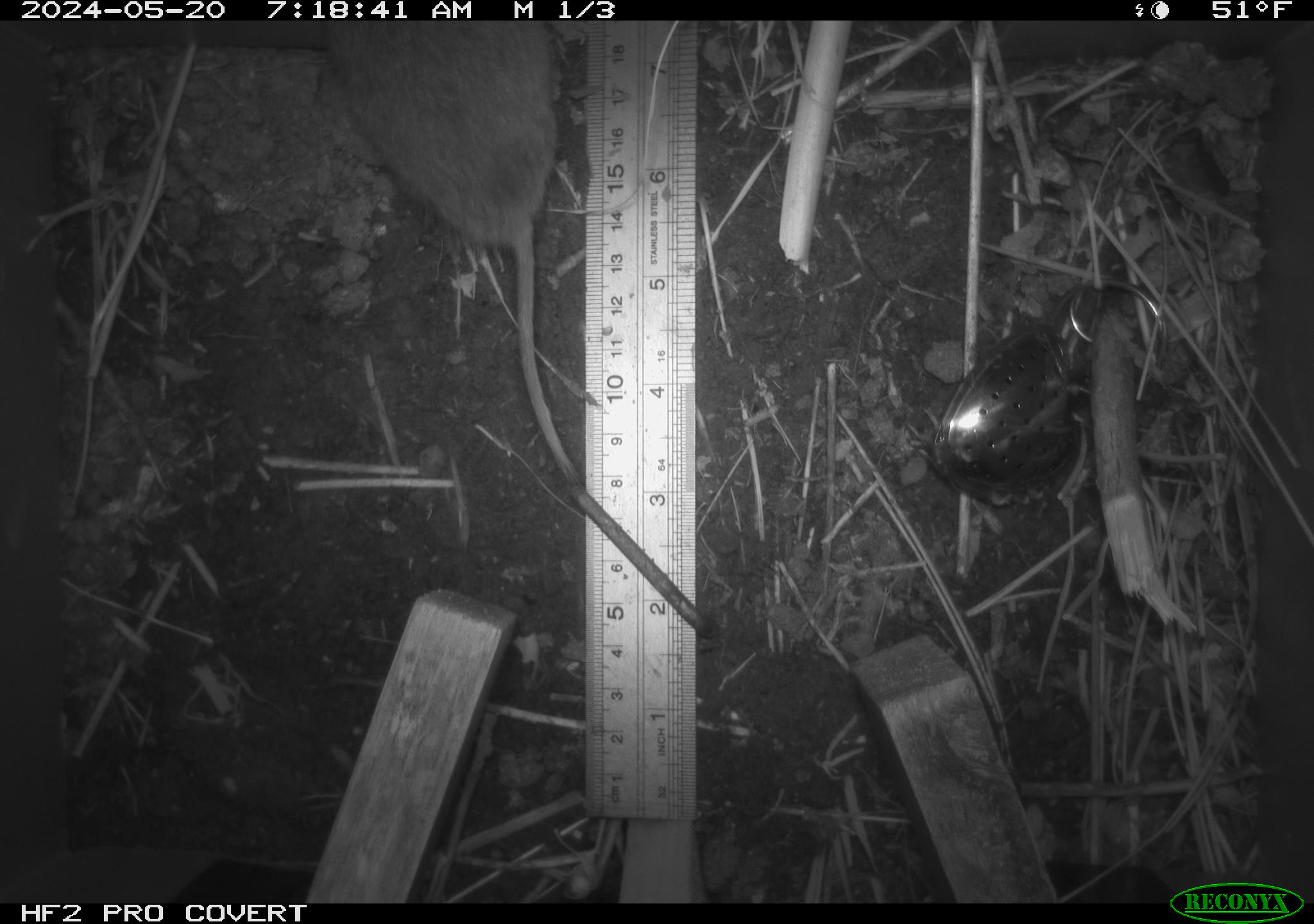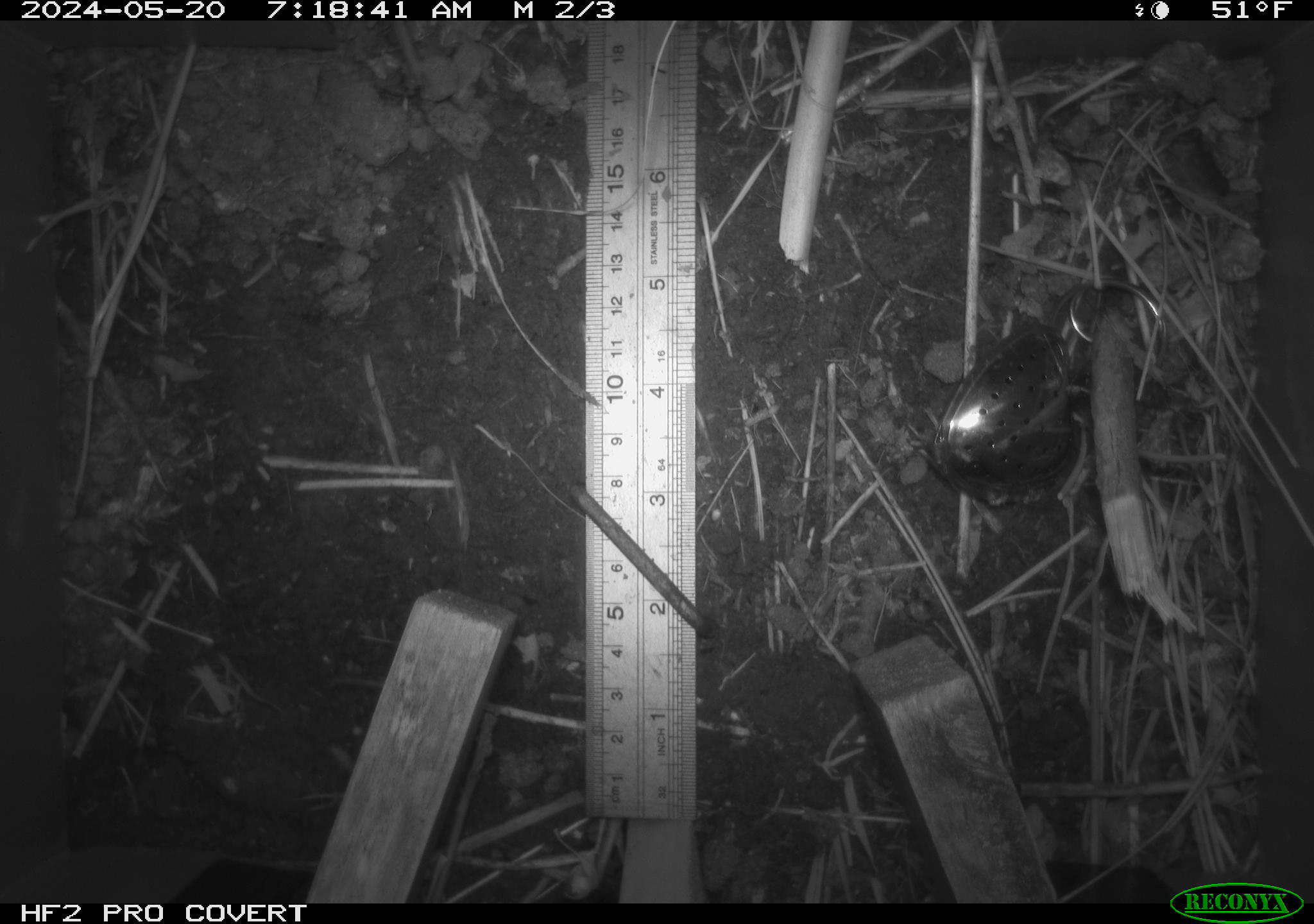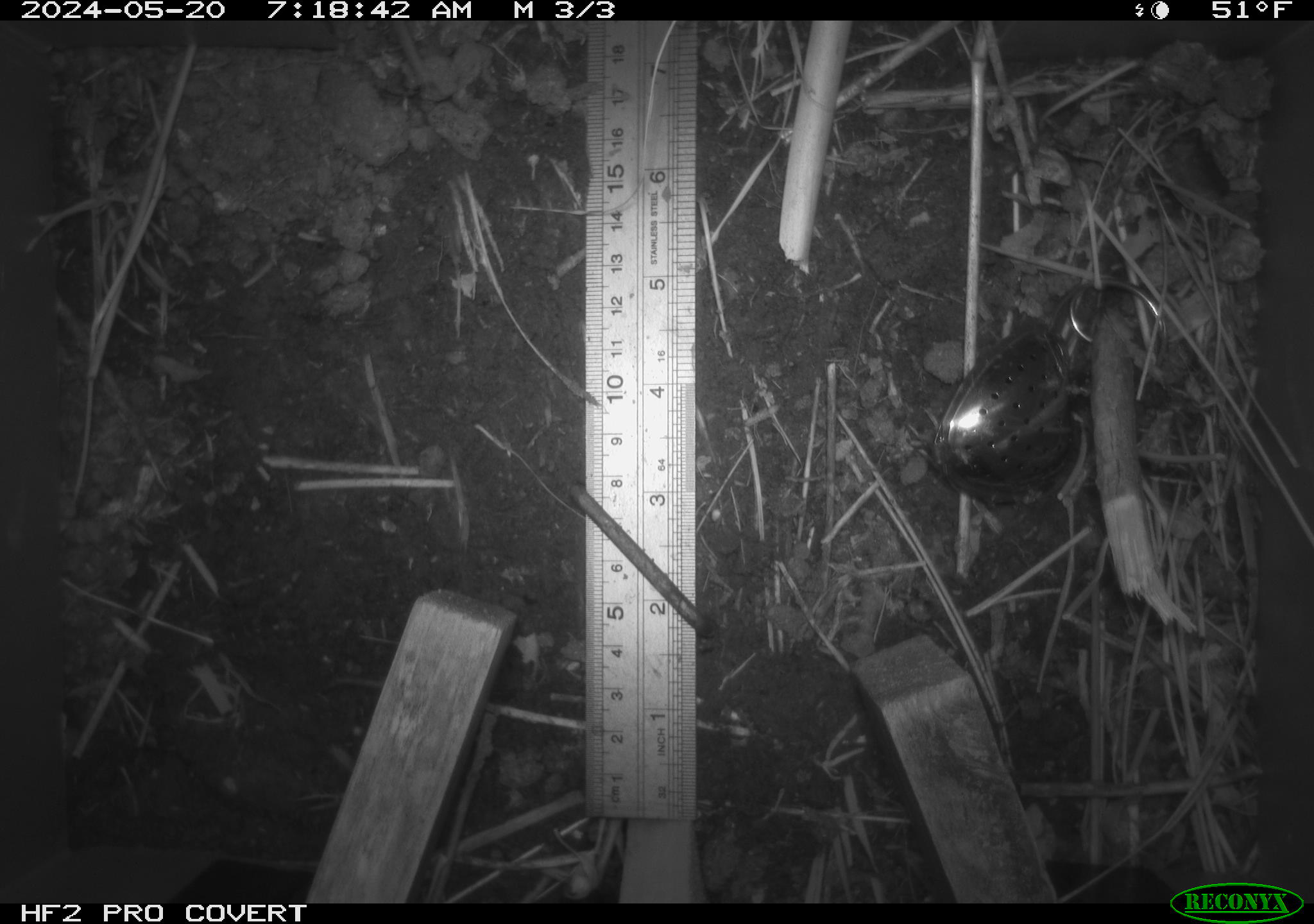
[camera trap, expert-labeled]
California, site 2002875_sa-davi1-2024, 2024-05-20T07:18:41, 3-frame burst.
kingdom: Animalia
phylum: Chordata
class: Mammalia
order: Rodentia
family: Cricetidae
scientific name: Arvicolinae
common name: voles, lemmings, and muskrats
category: arvicolinae subfamily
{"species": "arvicolinae subfamily (voles, lemmings, and muskrats) (Arvicolinae)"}